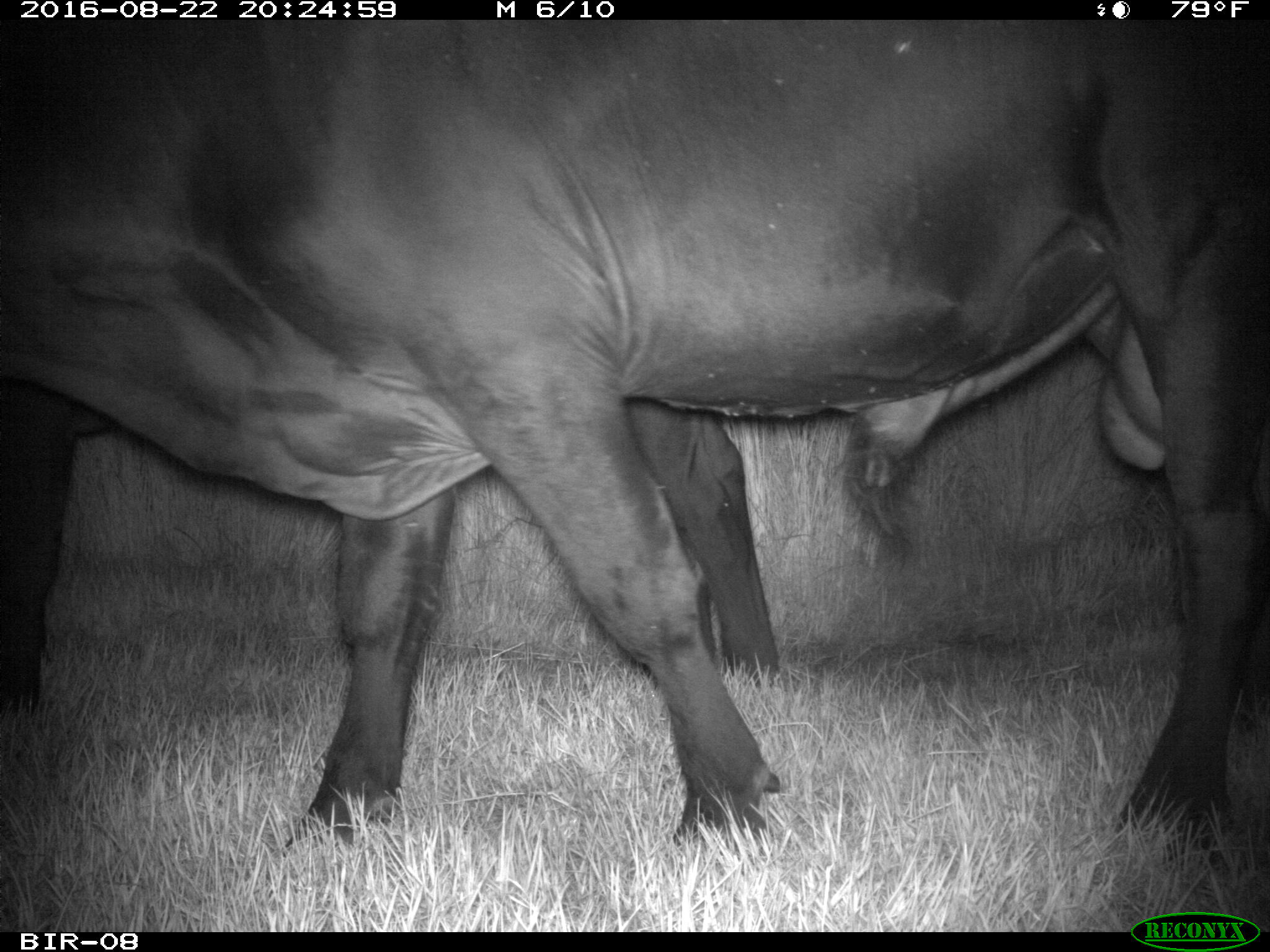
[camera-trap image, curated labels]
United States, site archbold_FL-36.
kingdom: Animalia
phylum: Chordata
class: Mammalia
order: Artiodactyla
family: Bovidae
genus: Bos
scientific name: Bos taurus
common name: domestic cow